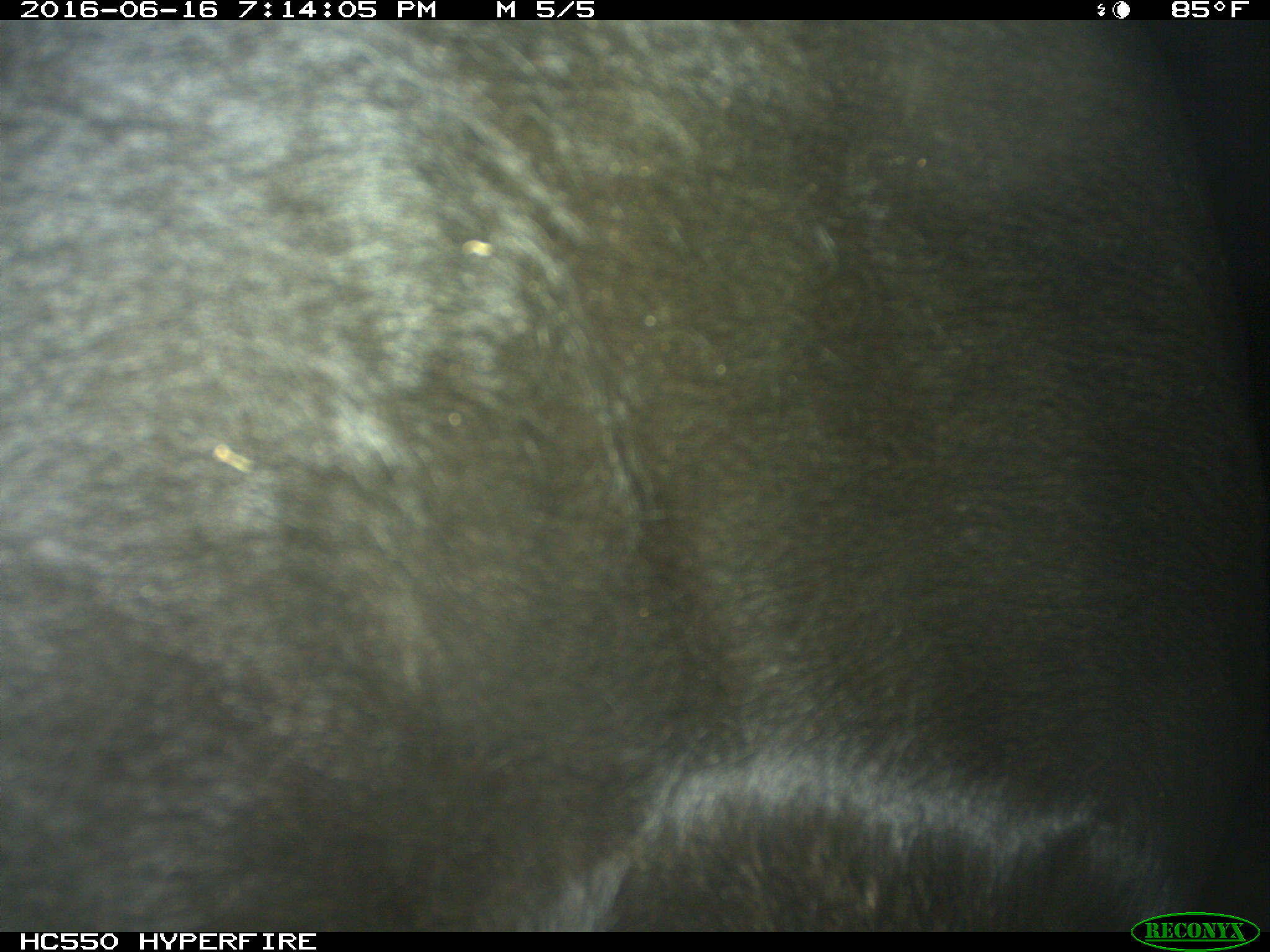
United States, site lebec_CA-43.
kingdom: Animalia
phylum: Chordata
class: Mammalia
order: Artiodactyla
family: Bovidae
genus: Bos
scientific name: Bos taurus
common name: domestic cow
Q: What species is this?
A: Bos taurus (domestic cow).